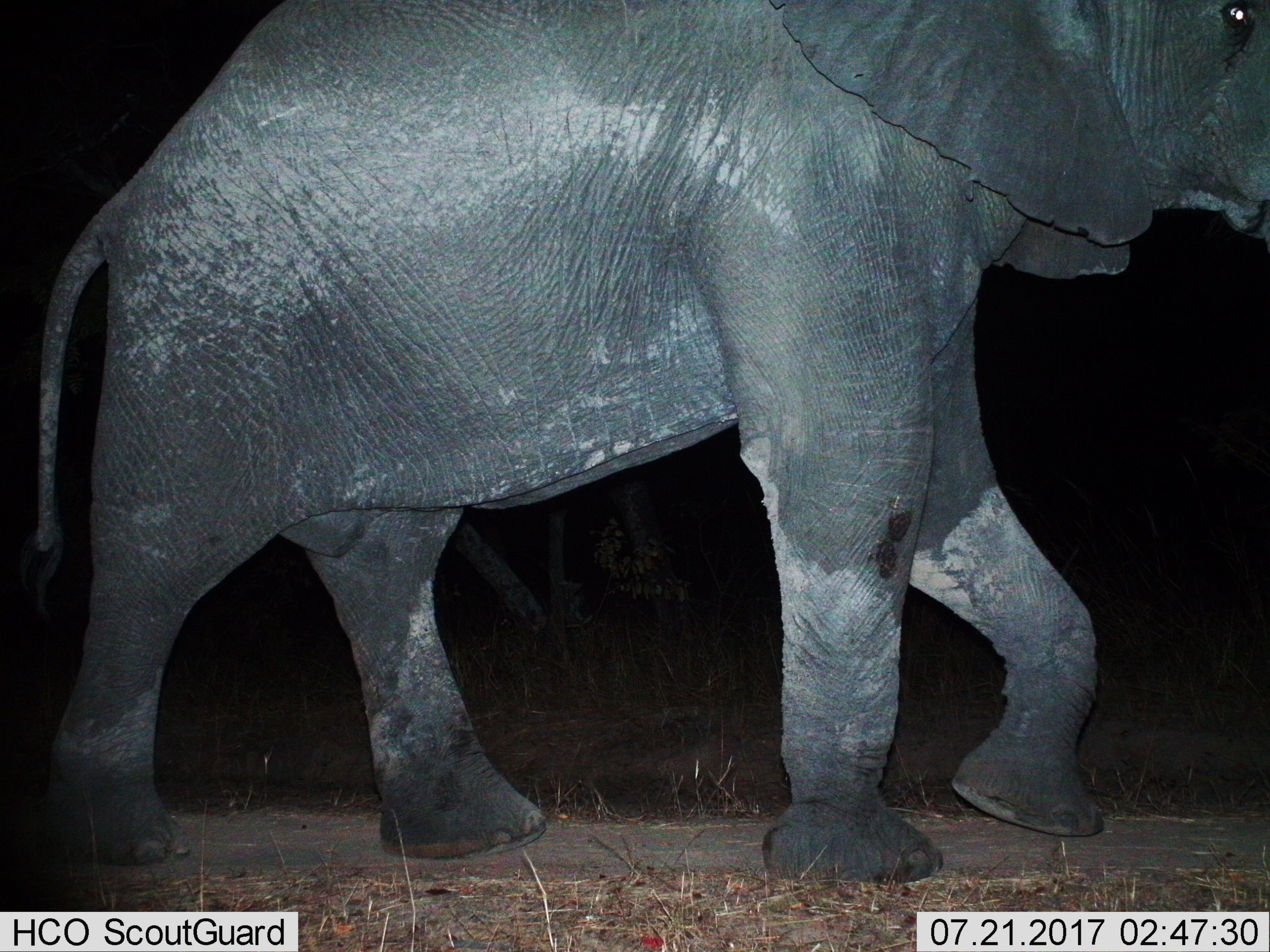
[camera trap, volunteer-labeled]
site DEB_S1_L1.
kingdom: Animalia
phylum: Chordata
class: Mammalia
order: Proboscidea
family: Elephantidae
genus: Loxodonta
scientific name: Loxodonta africana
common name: african bush elephant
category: elephant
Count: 1.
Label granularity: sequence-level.